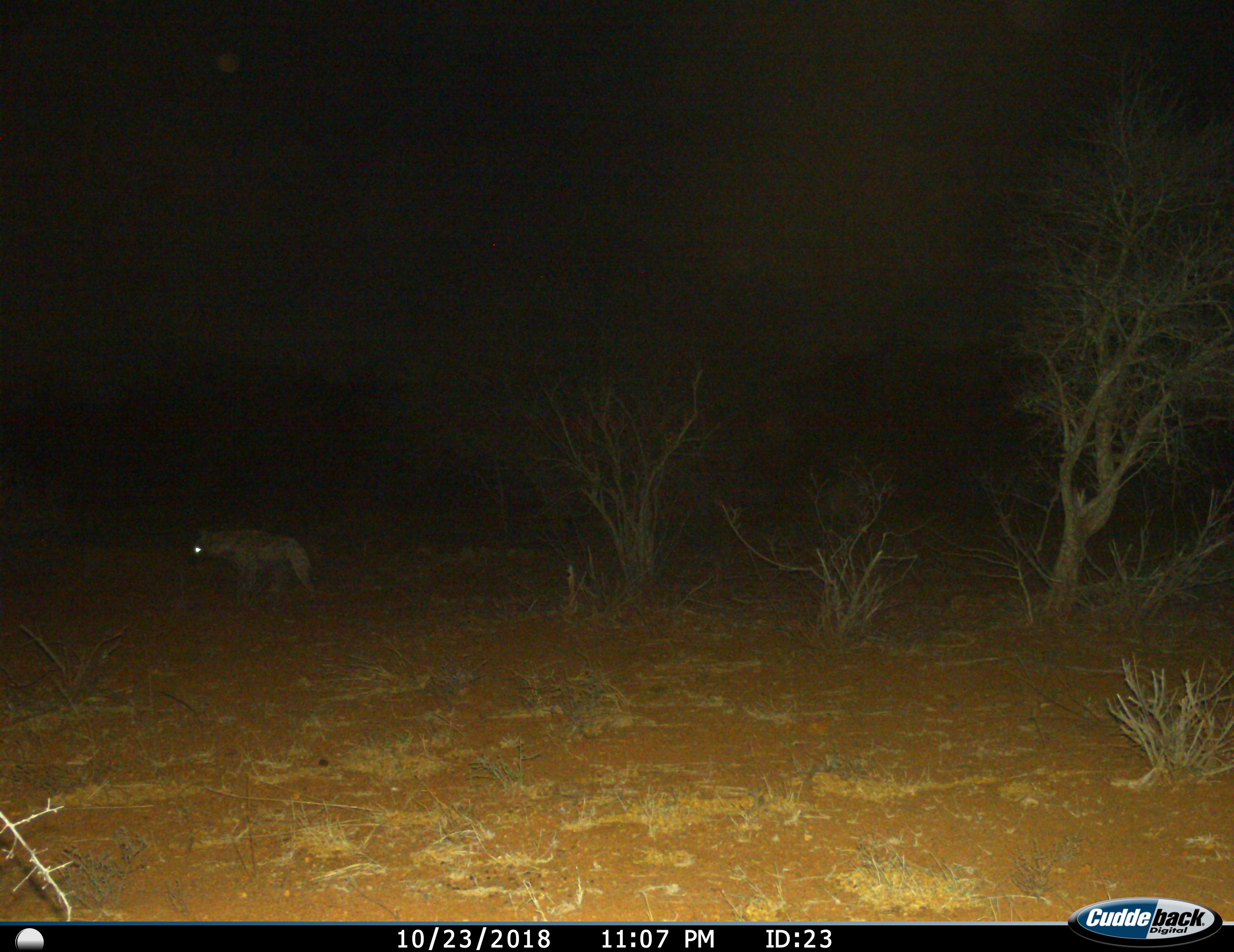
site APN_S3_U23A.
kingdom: Animalia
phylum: Chordata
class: Mammalia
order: Carnivora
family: Hyaenidae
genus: Crocuta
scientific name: Crocuta crocuta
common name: spotted hyena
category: hyenaspotted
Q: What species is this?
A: Hyenaspotted (spotted hyena) (Crocuta crocuta).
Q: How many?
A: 1.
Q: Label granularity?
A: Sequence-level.